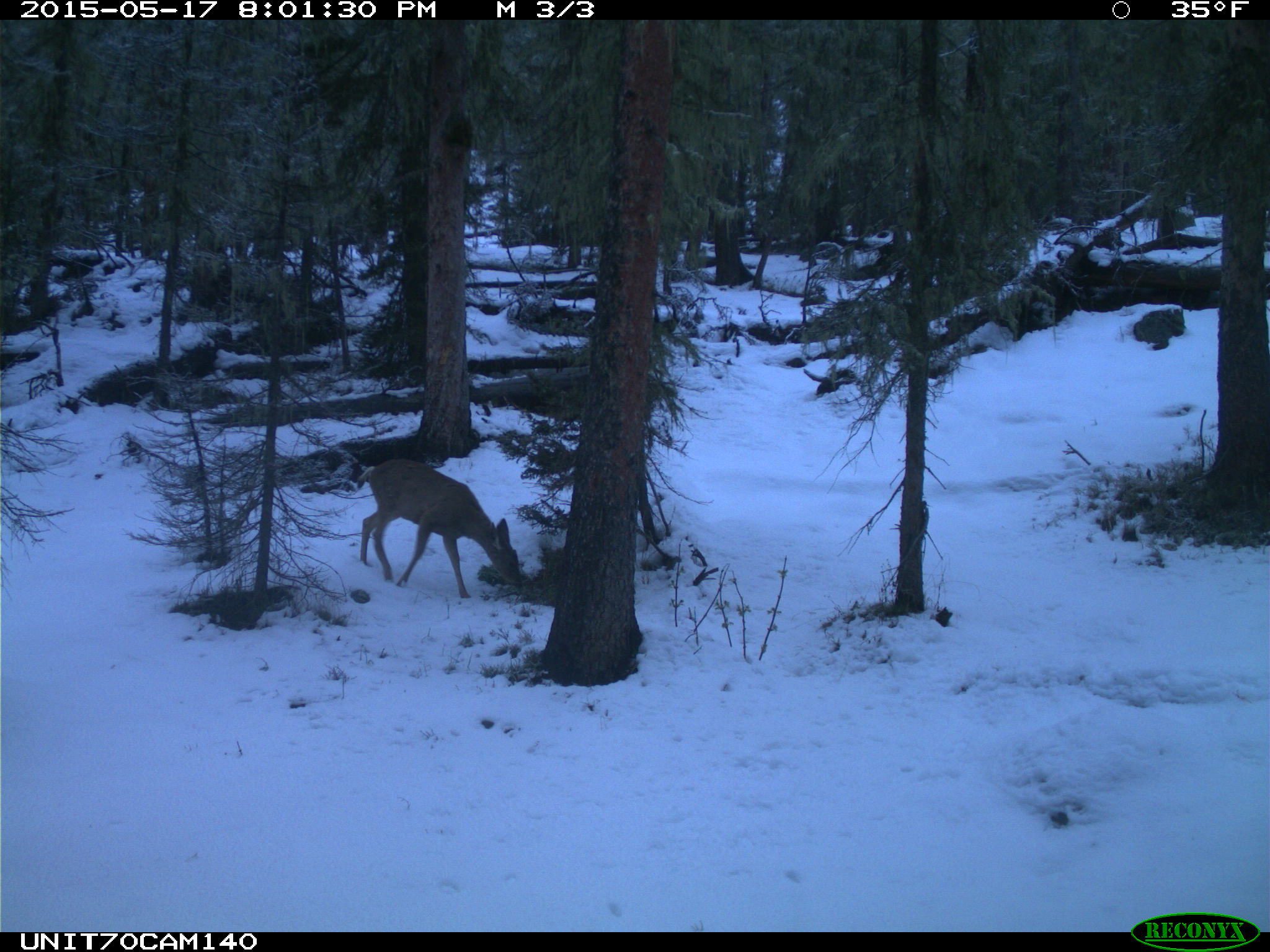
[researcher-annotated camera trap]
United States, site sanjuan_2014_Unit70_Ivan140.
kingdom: Animalia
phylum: Chordata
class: Mammalia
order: Artiodactyla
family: Cervidae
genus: Odocoileus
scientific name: Odocoileus hemionus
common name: mule deer